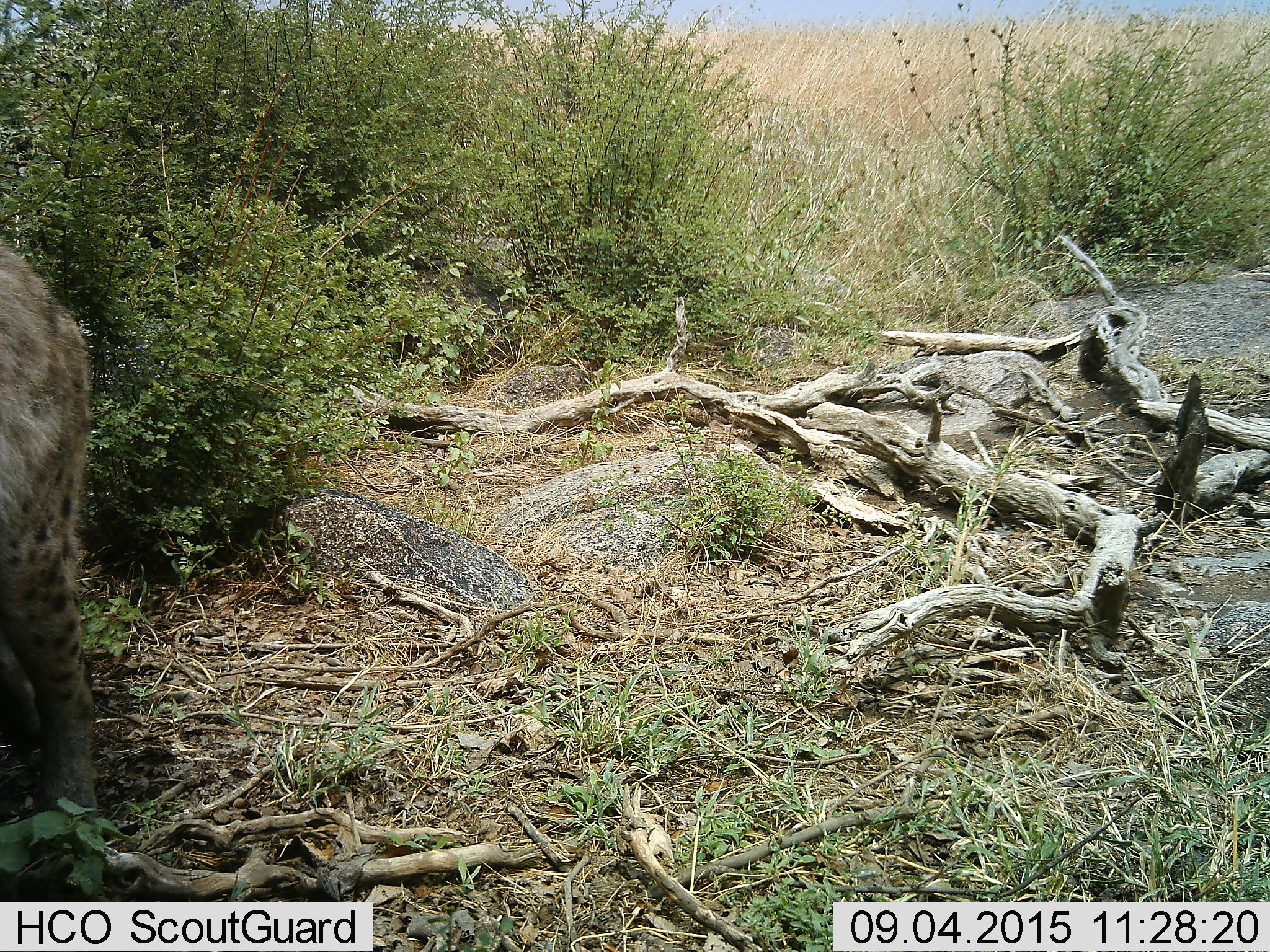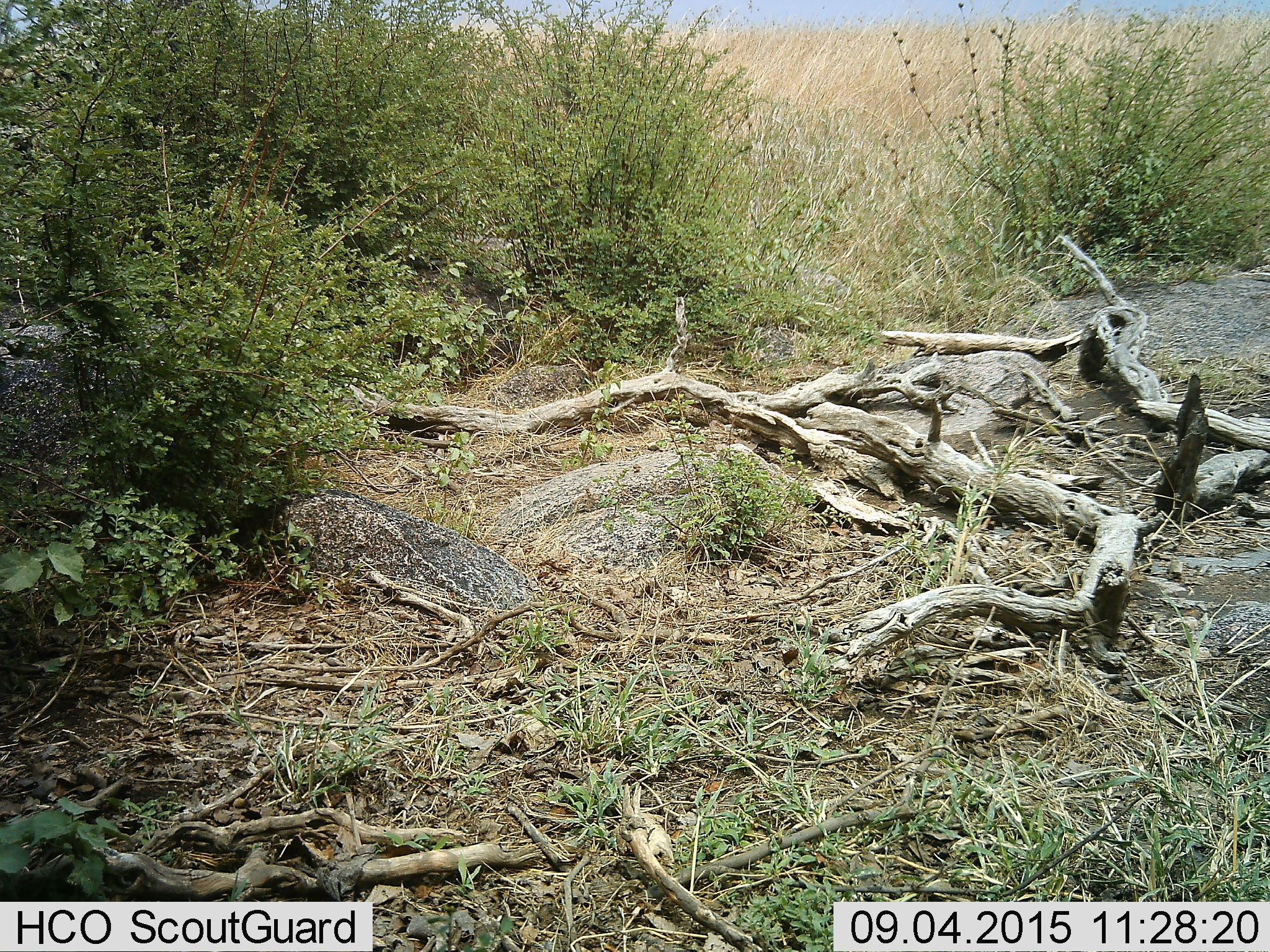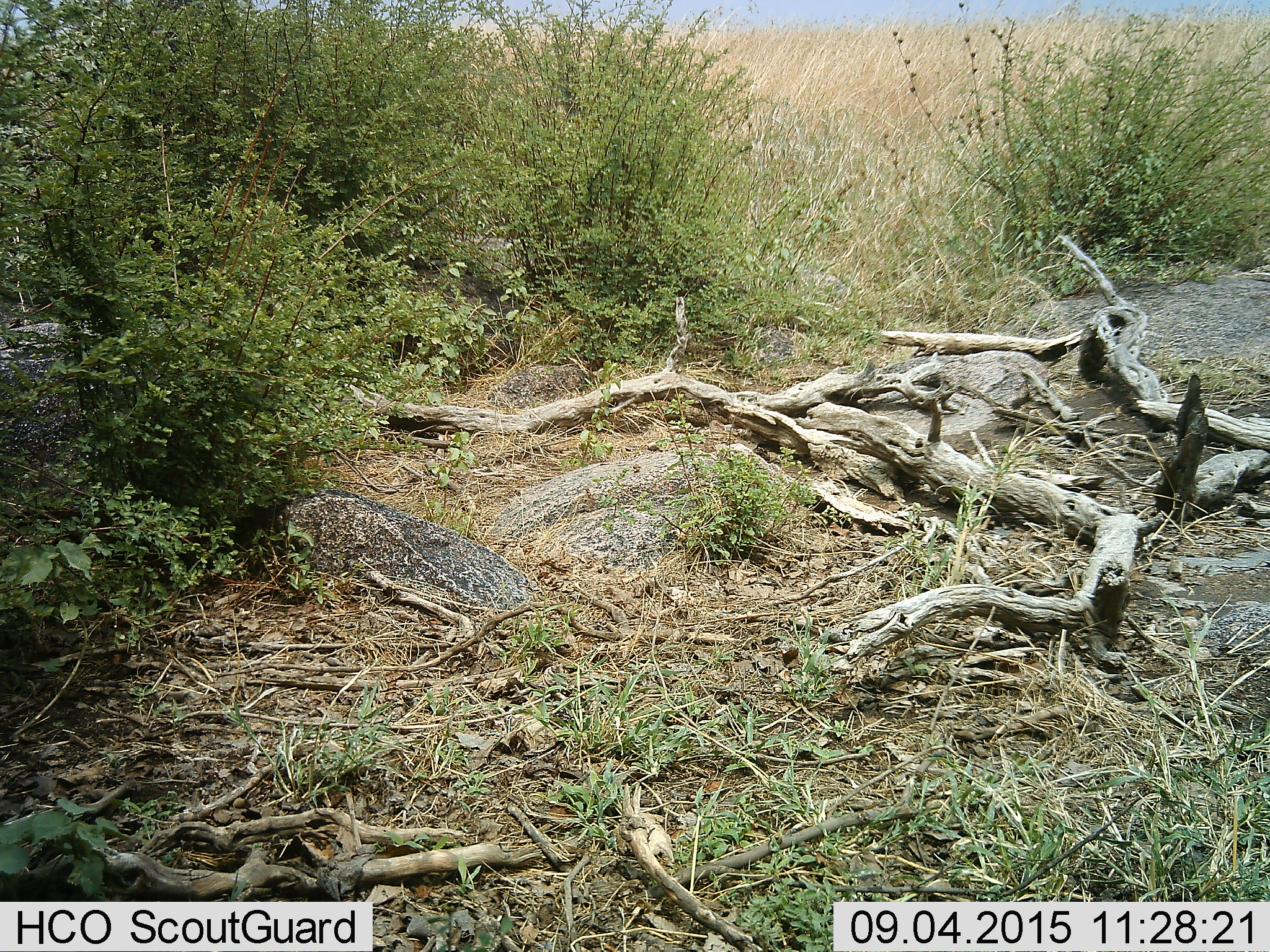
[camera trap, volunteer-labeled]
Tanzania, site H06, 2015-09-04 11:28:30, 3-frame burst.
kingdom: Animalia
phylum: Chordata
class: Mammalia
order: Carnivora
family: Hyaenidae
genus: Crocuta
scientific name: Crocuta crocuta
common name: spotted hyena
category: hyenaspotted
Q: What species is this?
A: Hyenaspotted (spotted hyena) (Crocuta crocuta).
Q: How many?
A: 1.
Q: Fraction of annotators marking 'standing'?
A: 0%.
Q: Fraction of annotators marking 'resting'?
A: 0%.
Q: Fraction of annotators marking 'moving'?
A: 100%.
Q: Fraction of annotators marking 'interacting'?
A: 0%.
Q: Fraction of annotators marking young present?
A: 0%.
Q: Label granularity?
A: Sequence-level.